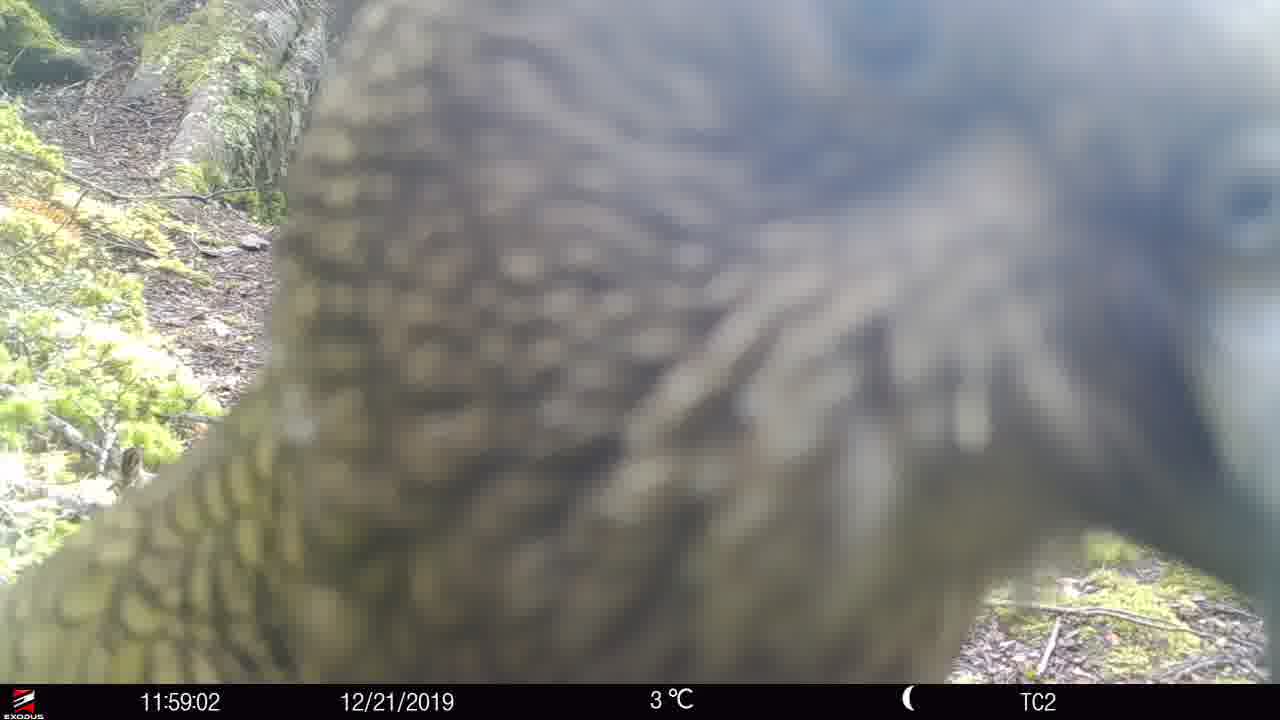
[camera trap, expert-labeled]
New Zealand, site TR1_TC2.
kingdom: Animalia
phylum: Chordata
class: Aves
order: Psittaciformes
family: Strigopidae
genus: Nestor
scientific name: Nestor notabilis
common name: kea